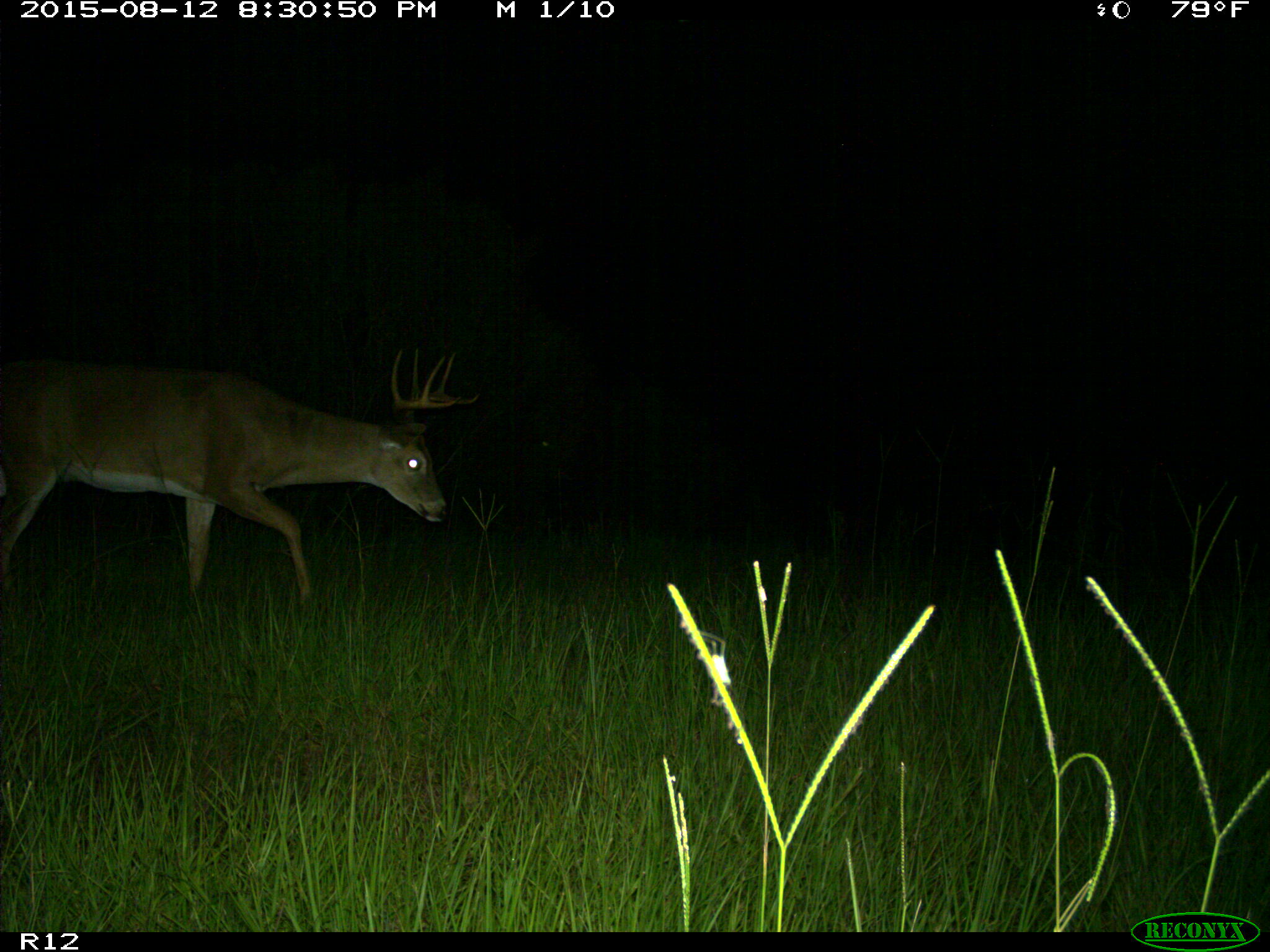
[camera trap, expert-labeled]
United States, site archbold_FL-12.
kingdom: Animalia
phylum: Chordata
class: Mammalia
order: Artiodactyla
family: Cervidae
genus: Odocoileus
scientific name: Odocoileus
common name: deer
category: unidentified deer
Unidentified deer (deer) (Odocoileus).